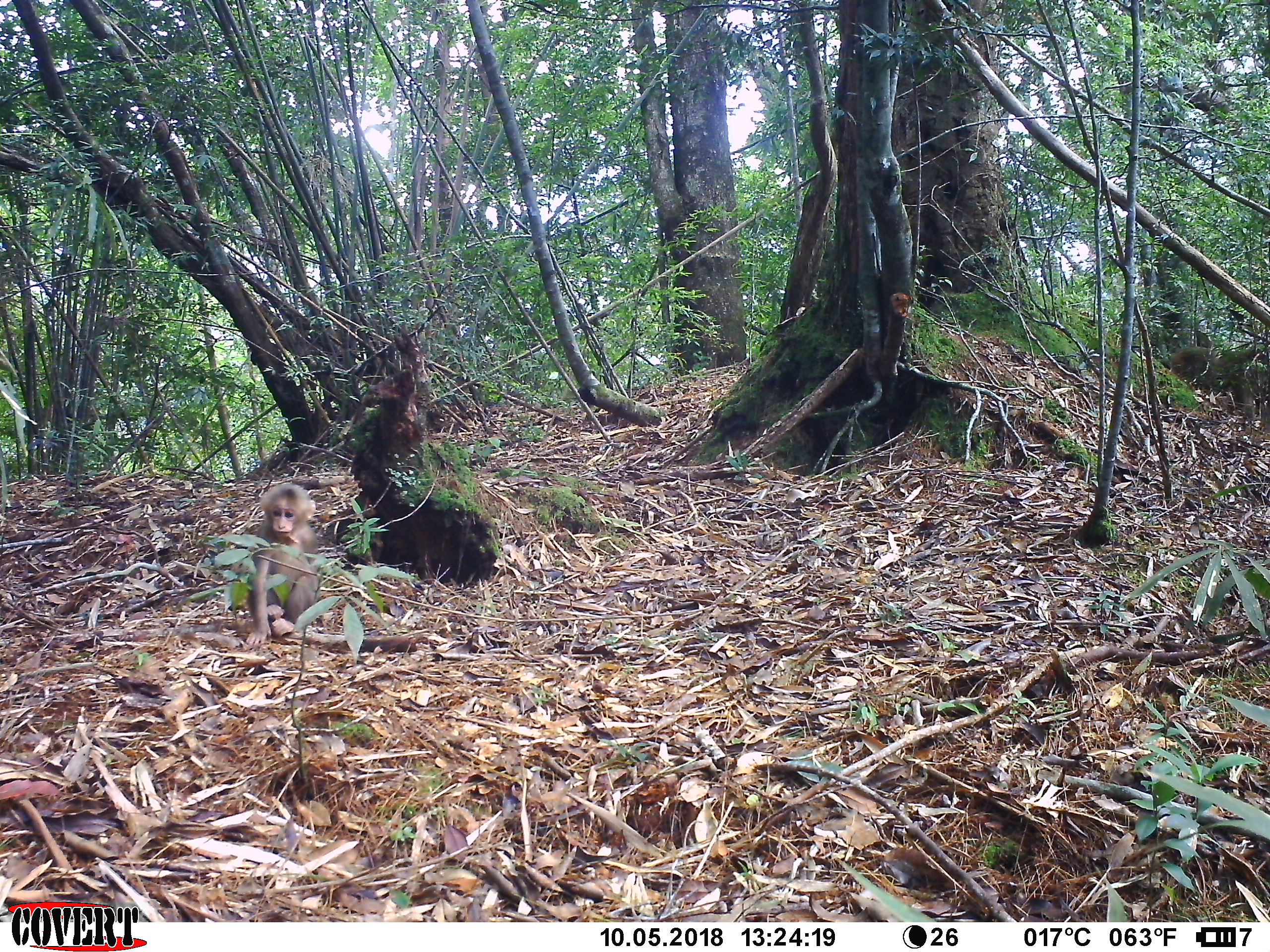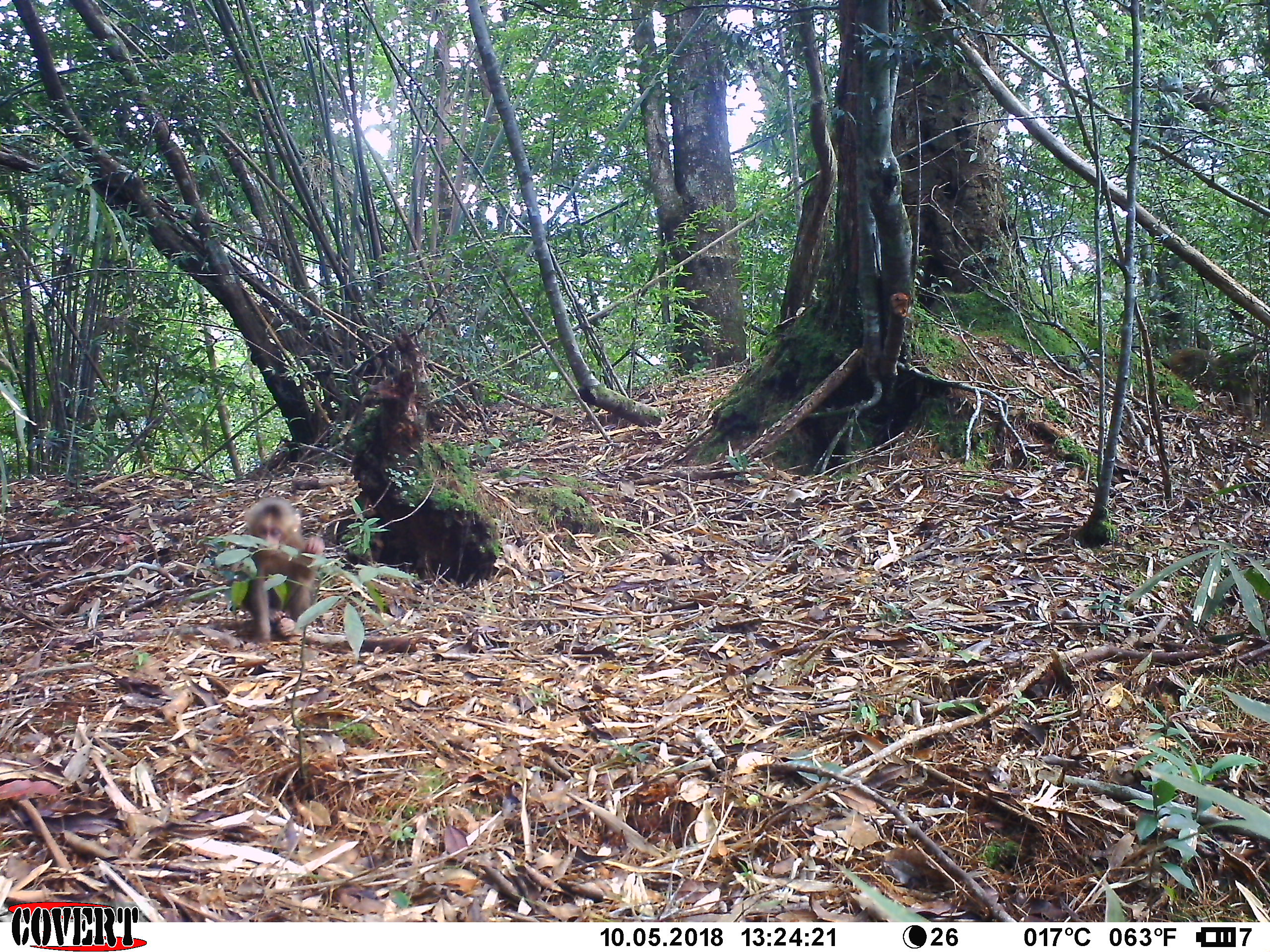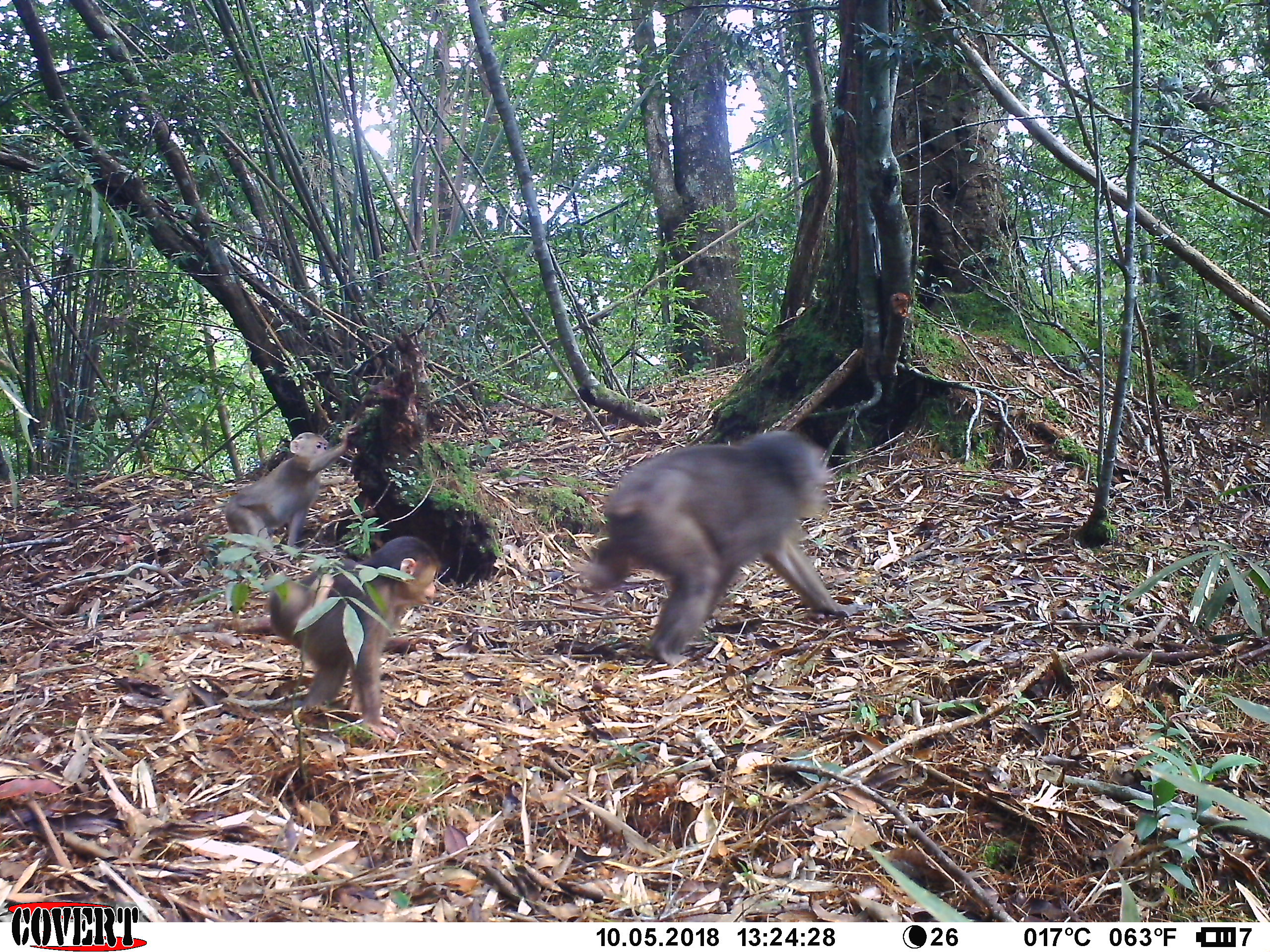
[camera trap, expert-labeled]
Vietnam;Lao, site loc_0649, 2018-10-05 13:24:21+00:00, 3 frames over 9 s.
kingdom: Animalia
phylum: Chordata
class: Mammalia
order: Primates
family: Cercopithecidae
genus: Macaca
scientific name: Macaca arctoides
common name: stump-tailed macaque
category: stump tailed macaque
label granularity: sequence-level